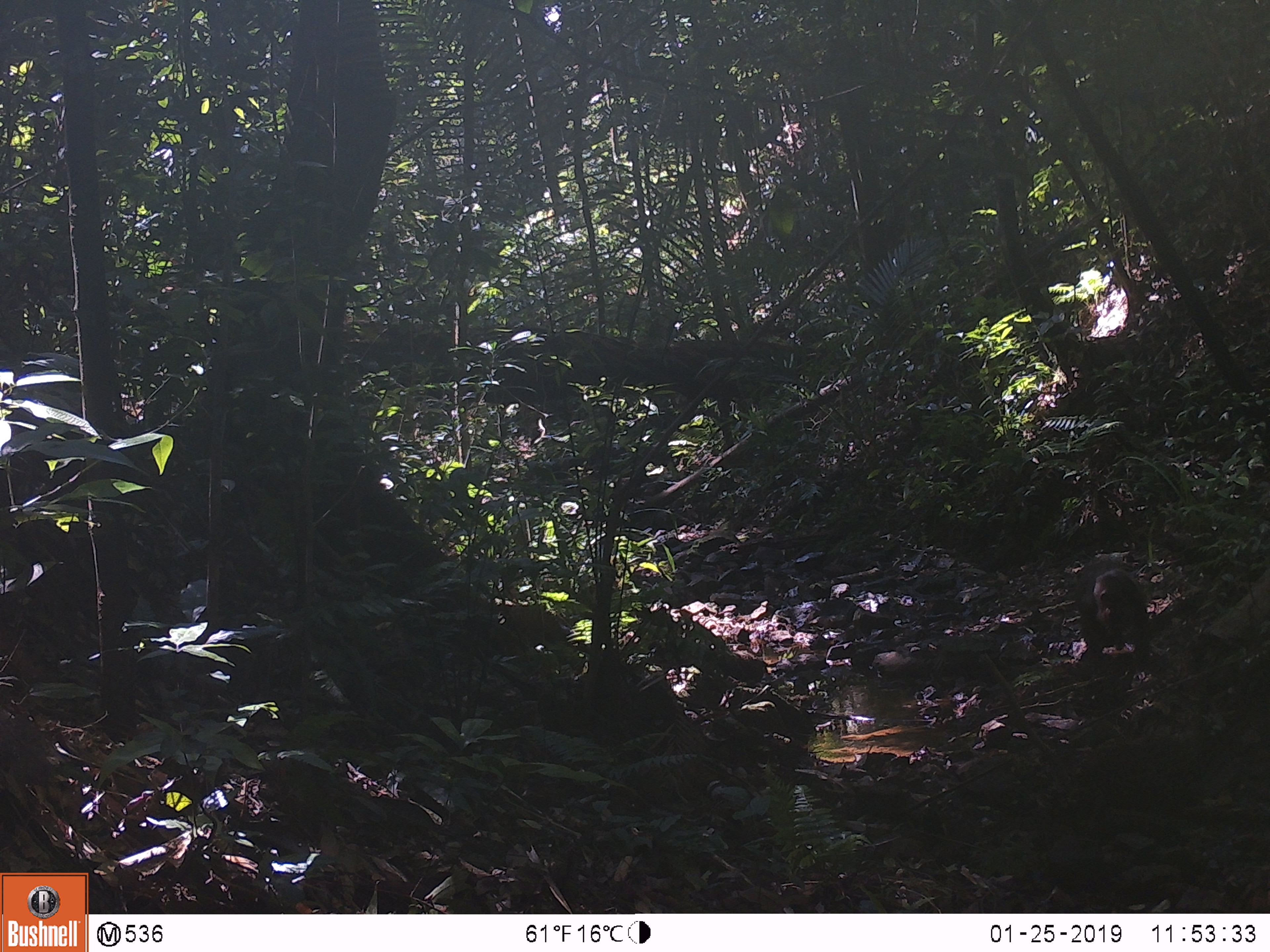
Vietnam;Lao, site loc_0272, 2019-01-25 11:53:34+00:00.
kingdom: Animalia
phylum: Chordata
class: Mammalia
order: Primates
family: Cercopithecidae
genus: Macaca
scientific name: Macaca arctoides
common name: stump-tailed macaque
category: stump tailed macaque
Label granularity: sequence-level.